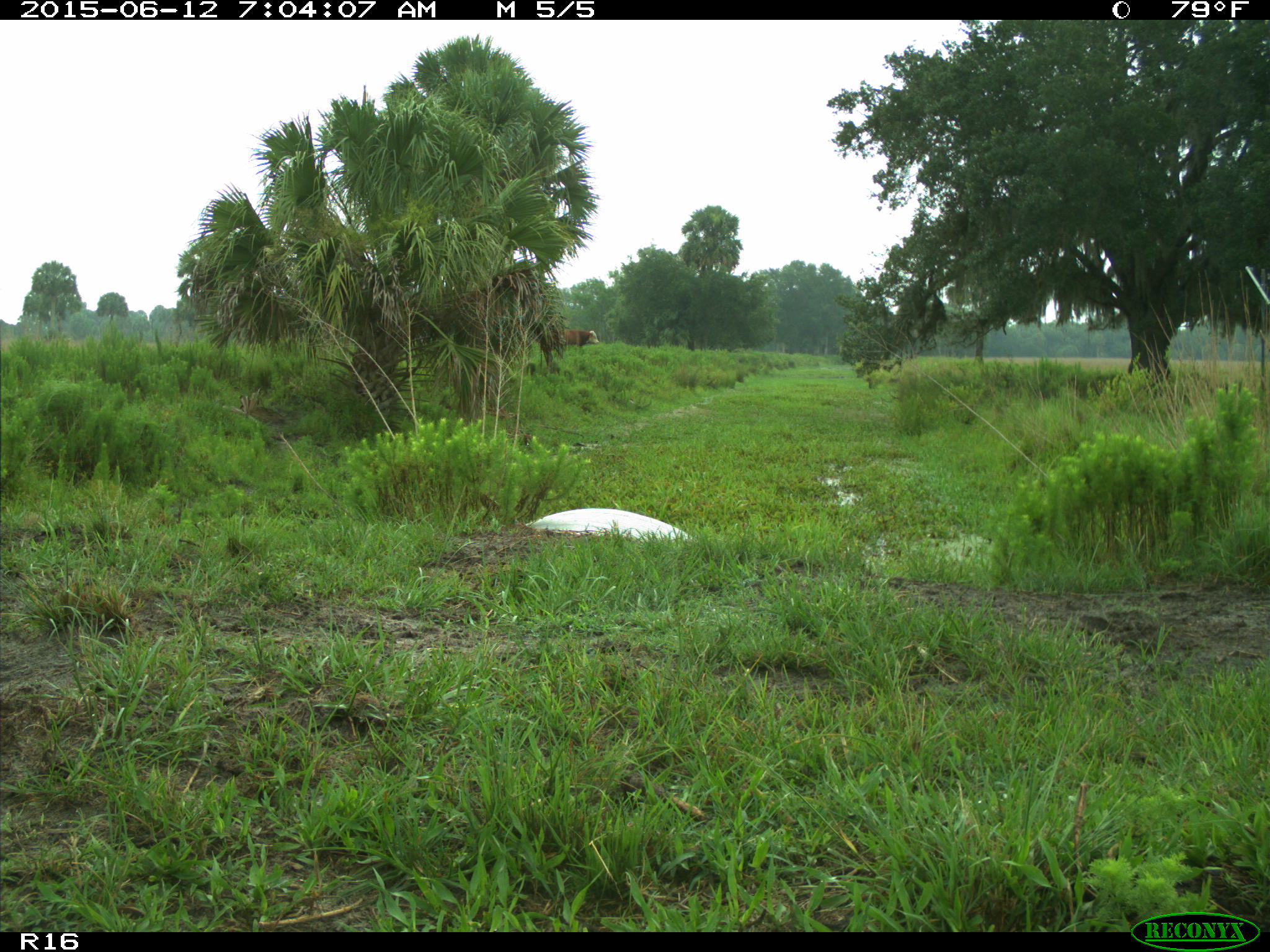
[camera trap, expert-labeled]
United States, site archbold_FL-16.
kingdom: Animalia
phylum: Chordata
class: Mammalia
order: Artiodactyla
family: Bovidae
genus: Bos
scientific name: Bos taurus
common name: domestic cow